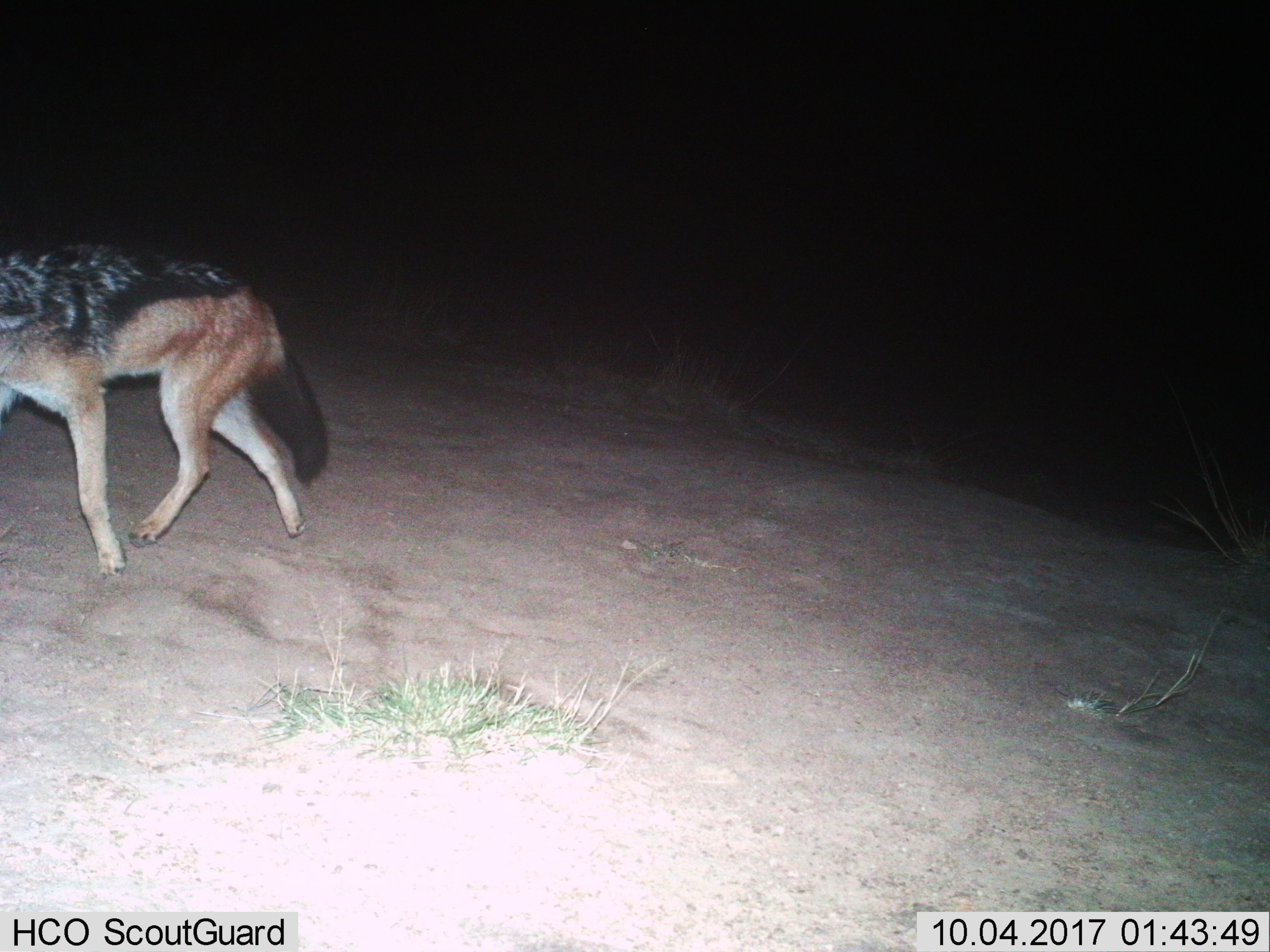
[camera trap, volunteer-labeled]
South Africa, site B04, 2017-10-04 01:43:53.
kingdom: Animalia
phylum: Chordata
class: Mammalia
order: Carnivora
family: Canidae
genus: Lupulella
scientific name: Lupulella mesomelas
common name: black-backed jackal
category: jackalblackbacked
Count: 1.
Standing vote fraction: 0%.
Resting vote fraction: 0%.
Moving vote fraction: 100%.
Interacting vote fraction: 0%.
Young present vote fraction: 0%.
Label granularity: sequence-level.